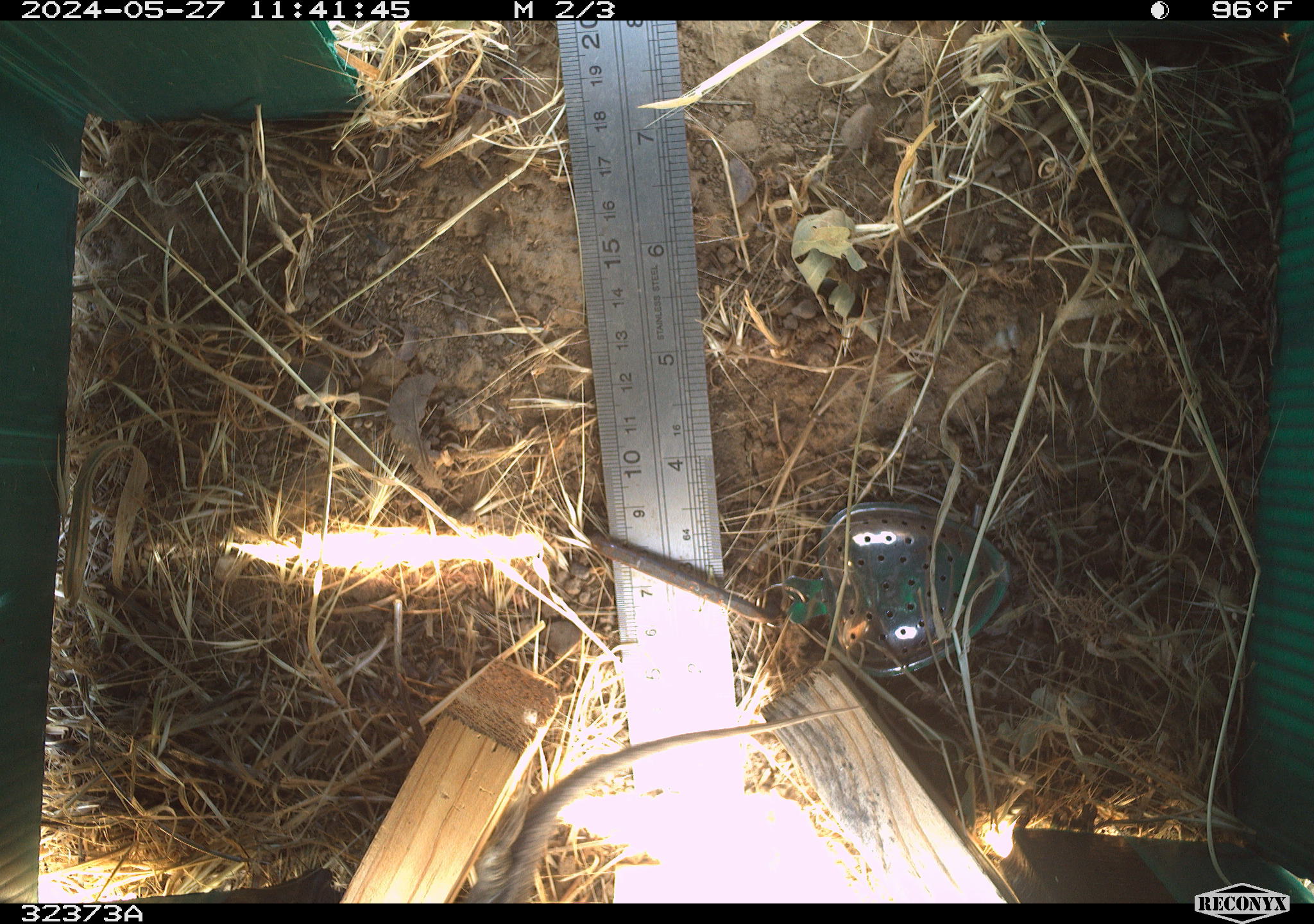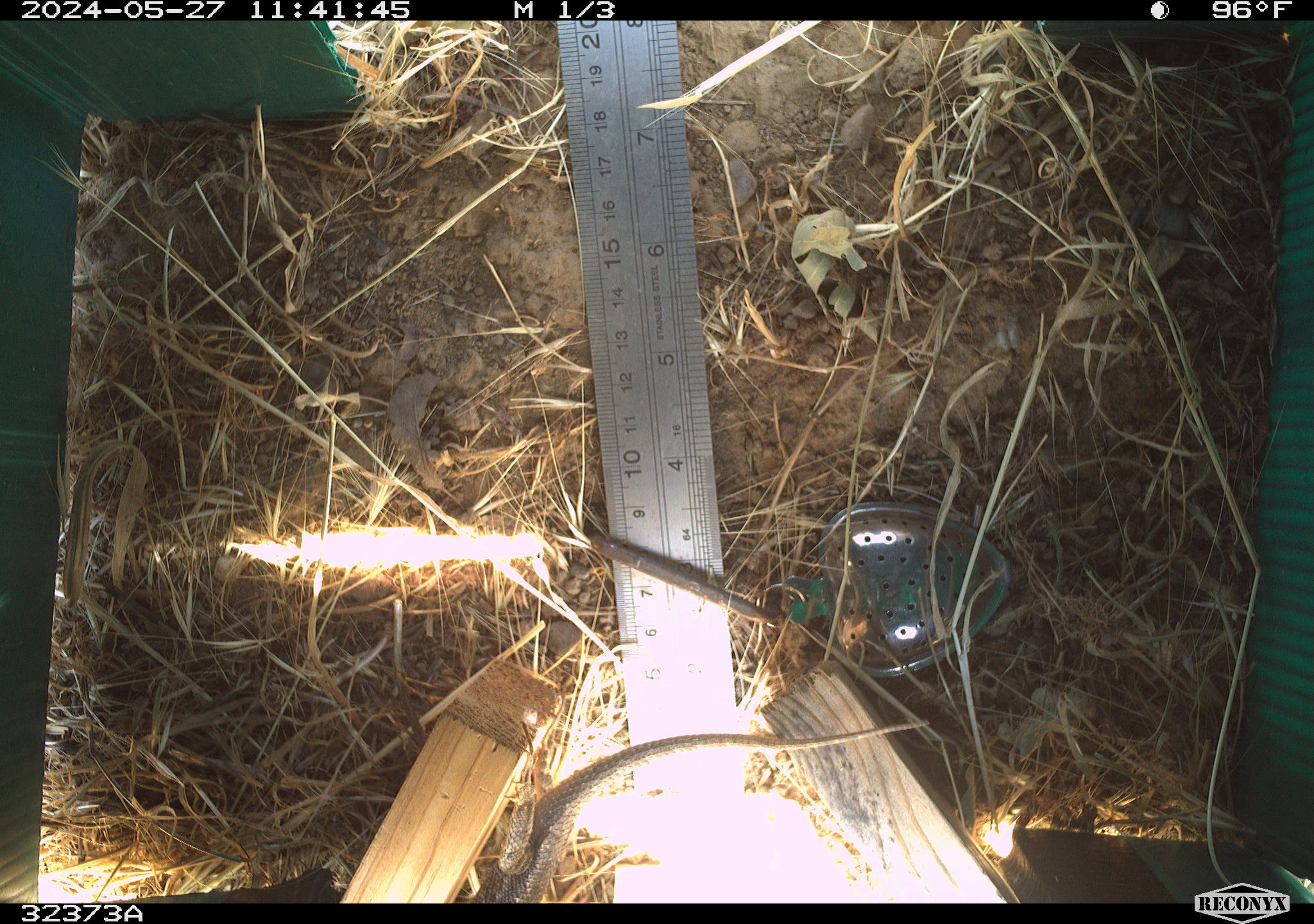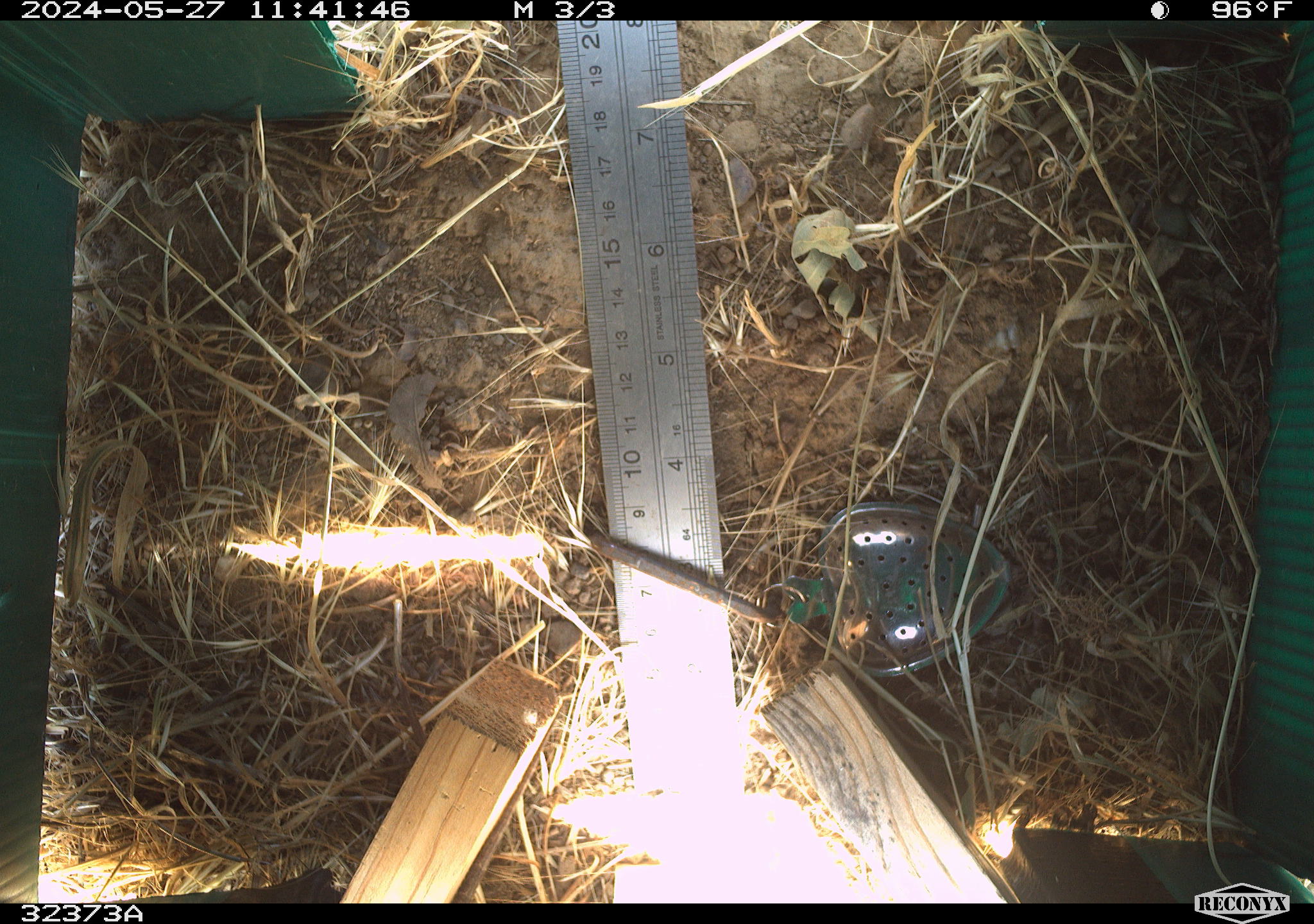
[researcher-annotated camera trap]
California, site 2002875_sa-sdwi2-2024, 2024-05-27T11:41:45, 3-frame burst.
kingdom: Animalia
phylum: Chordata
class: Reptilia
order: Squamata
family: Phrynosomatidae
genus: Sceloporus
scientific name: Sceloporus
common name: spiny lizards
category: sceloporus species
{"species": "sceloporus species (spiny lizards) (Sceloporus)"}